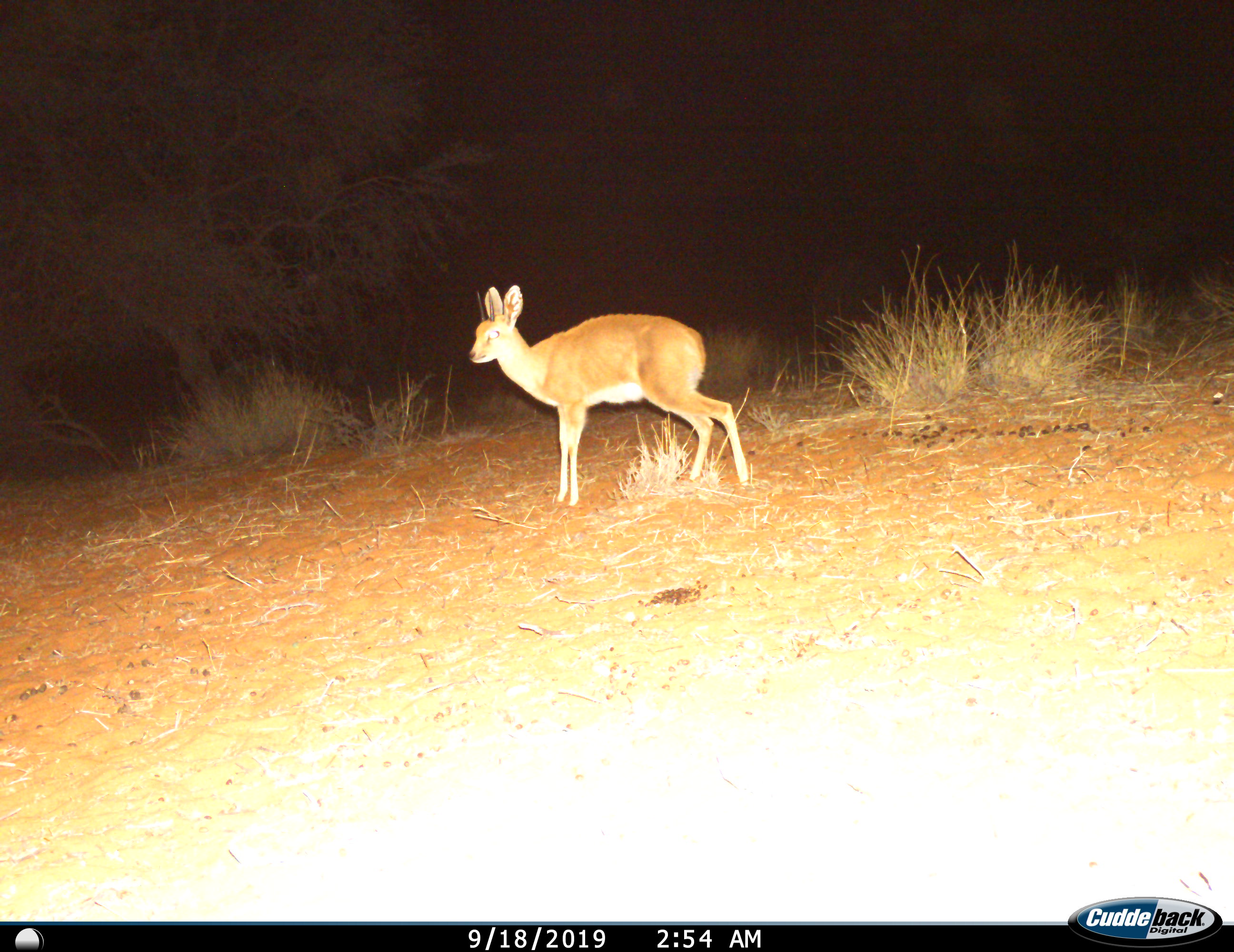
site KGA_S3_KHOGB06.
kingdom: Animalia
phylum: Chordata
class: Mammalia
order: Artiodactyla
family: Bovidae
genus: Raphicerus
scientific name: Raphicerus campestris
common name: steenbok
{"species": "steenbok (Raphicerus campestris)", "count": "1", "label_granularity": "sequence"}